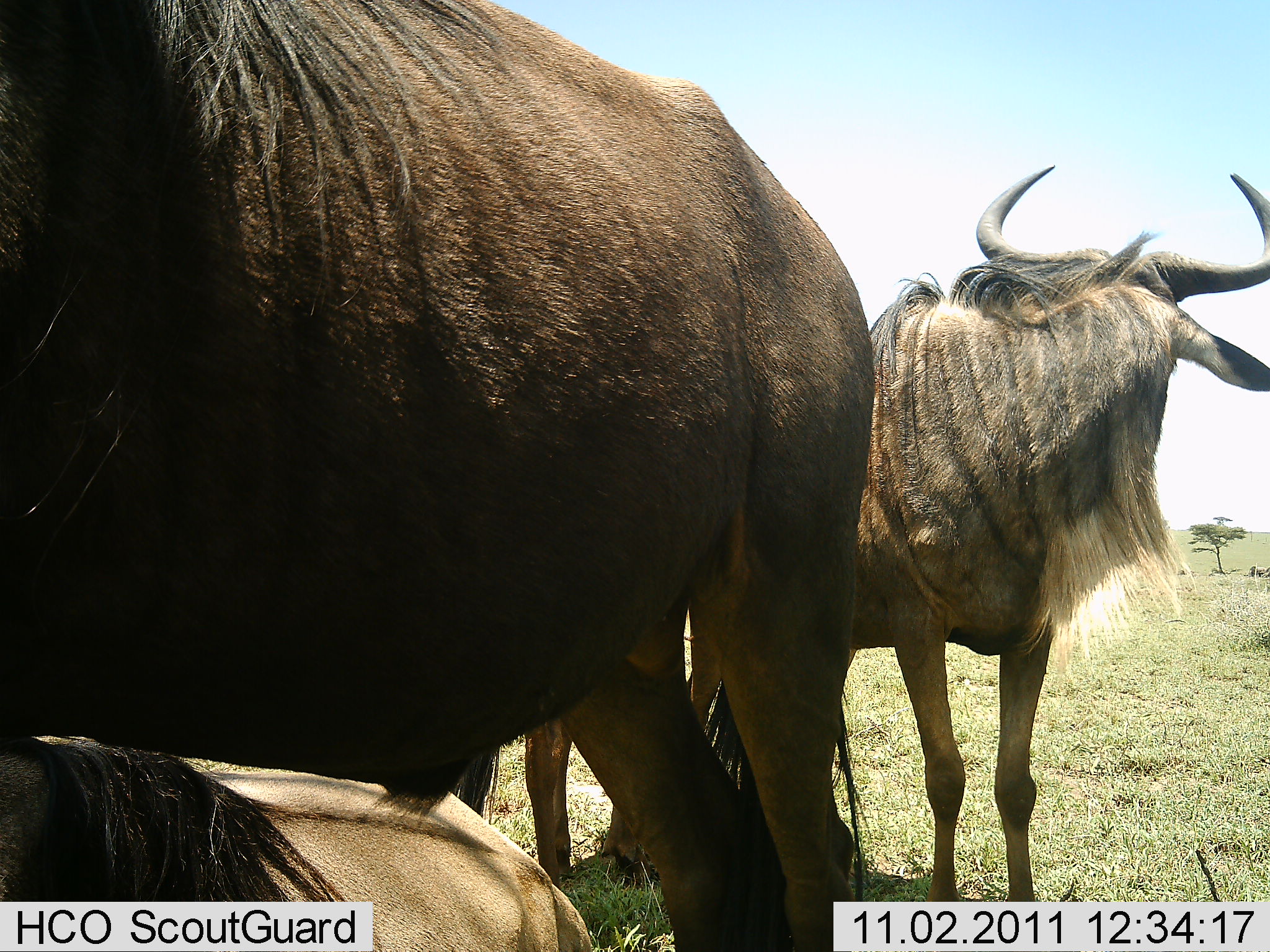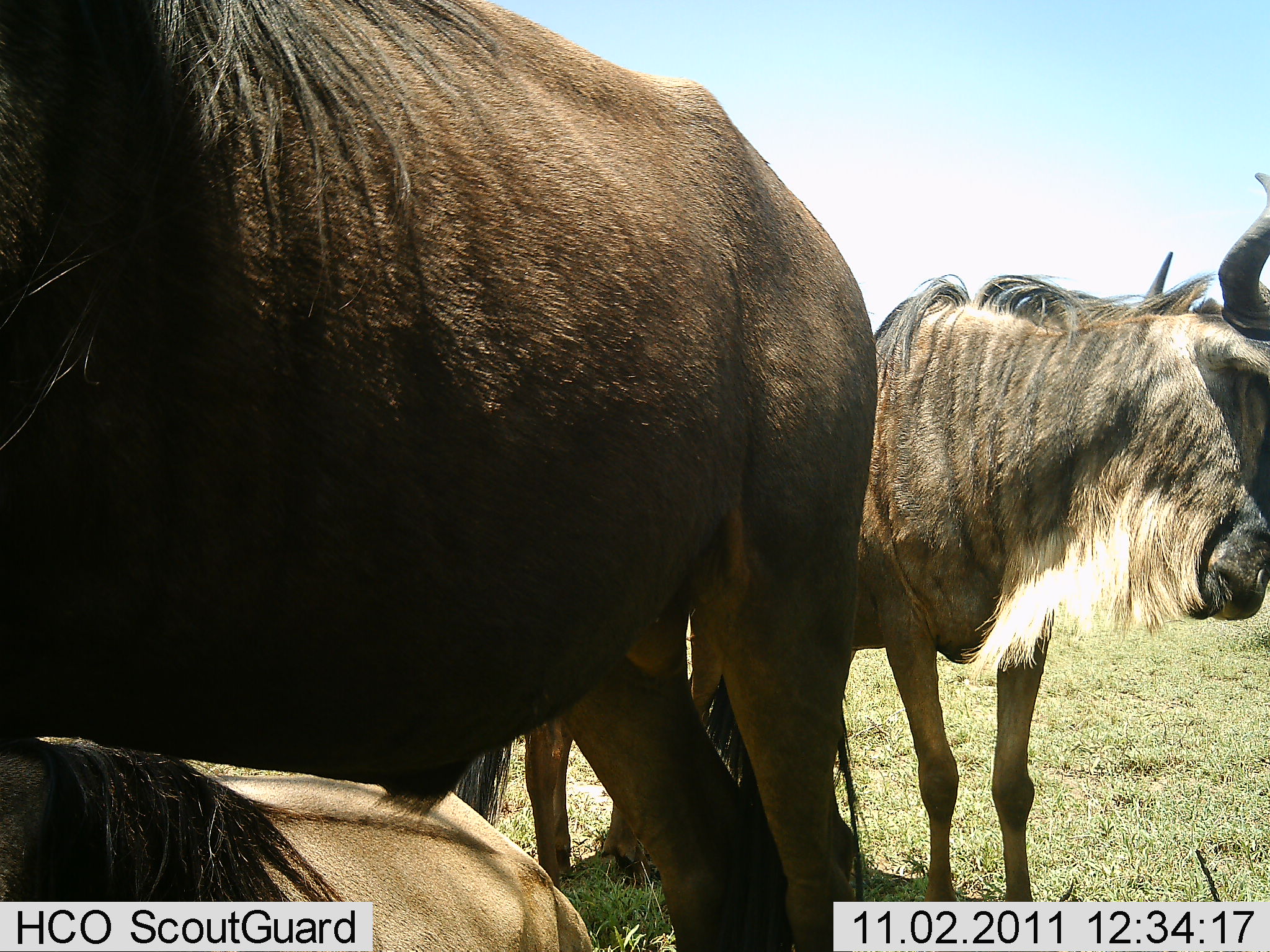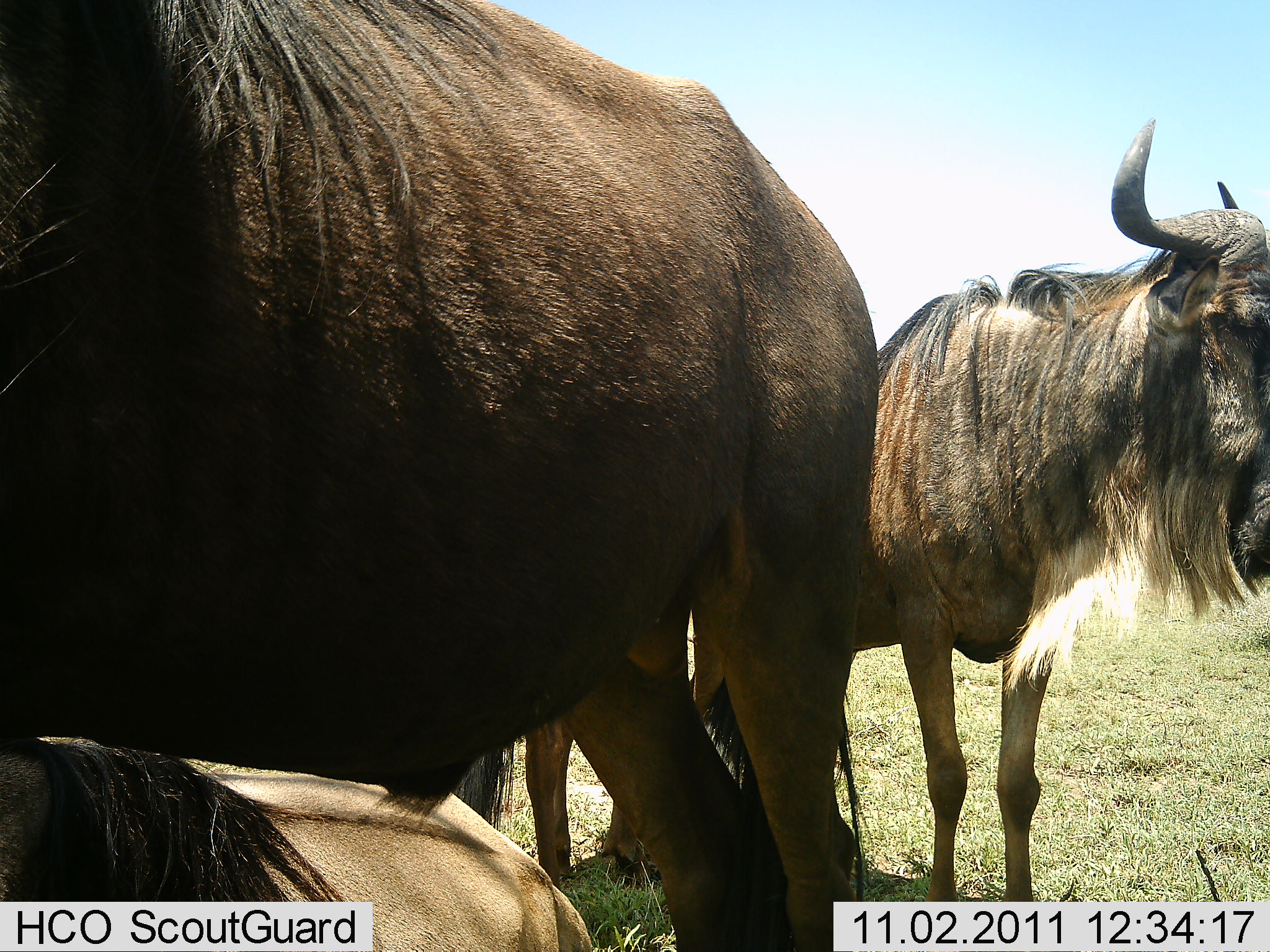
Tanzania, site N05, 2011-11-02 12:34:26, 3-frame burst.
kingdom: Animalia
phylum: Chordata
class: Mammalia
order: Artiodactyla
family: Bovidae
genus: Connochaetes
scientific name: Connochaetes taurinus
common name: blue wildebeest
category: wildebeest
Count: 3.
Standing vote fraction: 83%.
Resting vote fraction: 67%.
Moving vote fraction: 8%.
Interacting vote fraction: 8%.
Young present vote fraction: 0%.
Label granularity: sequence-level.